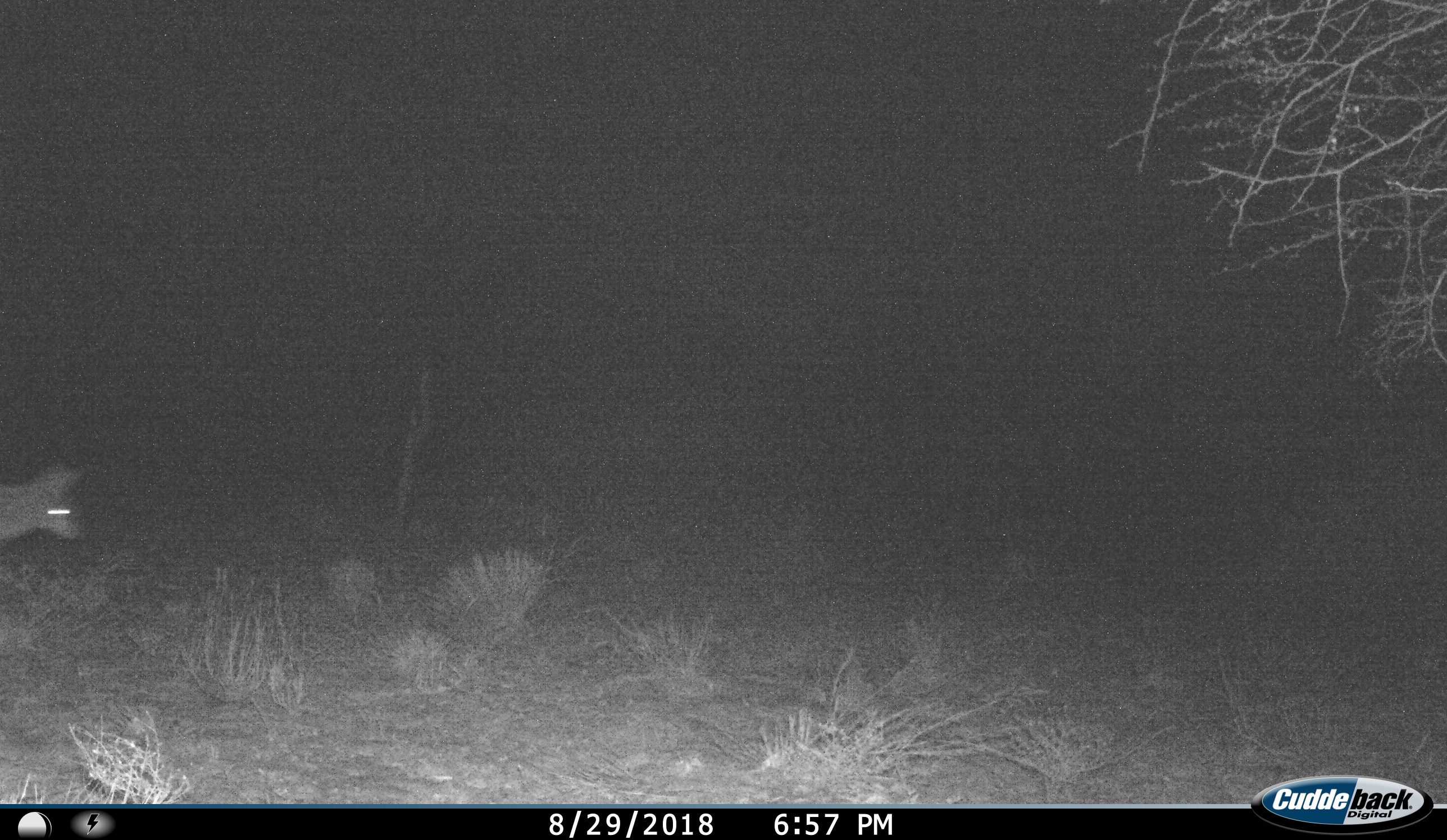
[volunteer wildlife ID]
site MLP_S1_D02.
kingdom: Animalia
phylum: Chordata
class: Mammalia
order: Carnivora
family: Canidae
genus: Lupulella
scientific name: Lupulella mesomelas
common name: black-backed jackal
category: jackalblackbacked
Jackalblackbacked (black-backed jackal) (Lupulella mesomelas), count 1. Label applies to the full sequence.